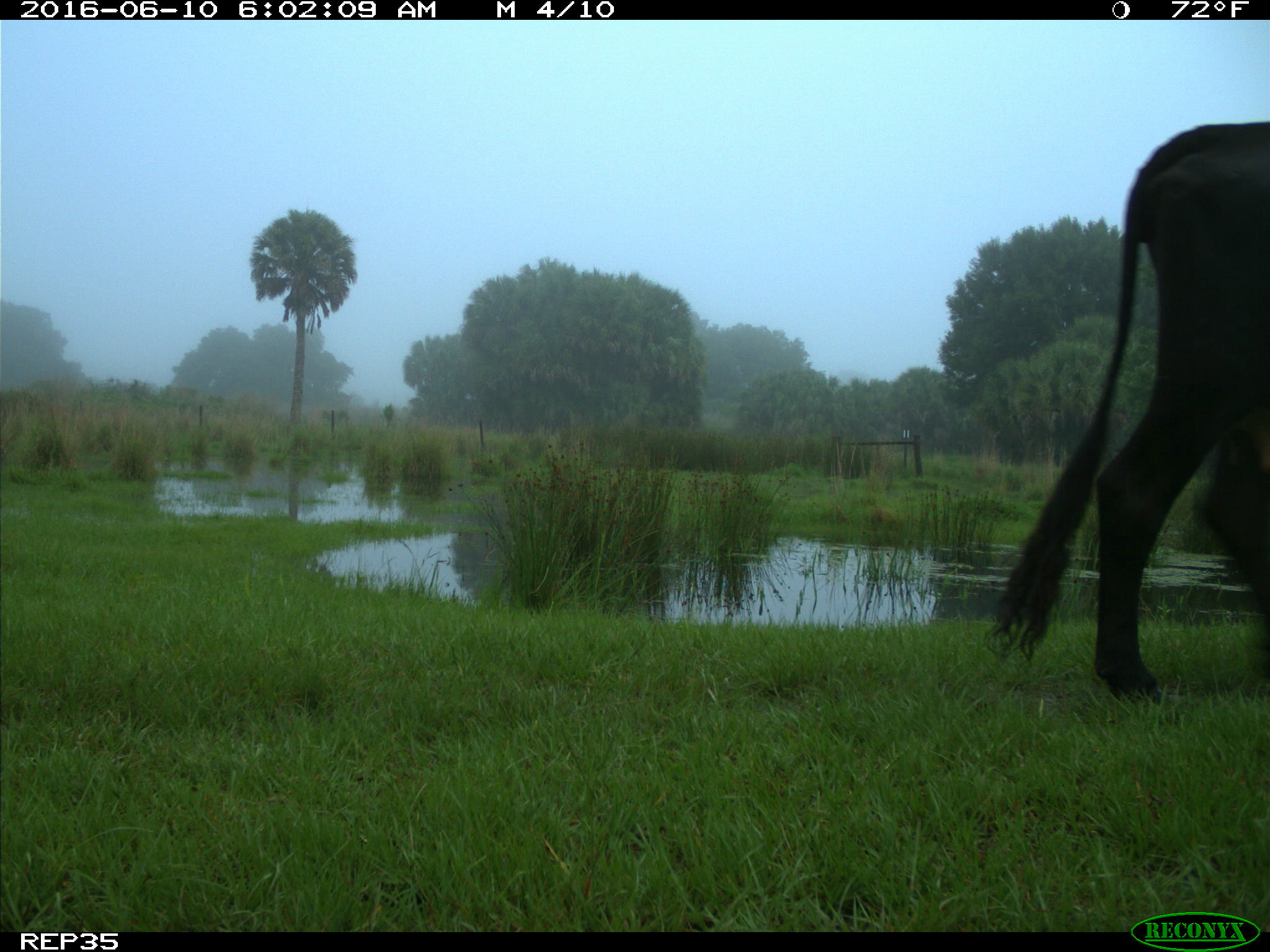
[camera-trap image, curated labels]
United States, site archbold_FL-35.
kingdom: Animalia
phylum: Chordata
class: Mammalia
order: Artiodactyla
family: Bovidae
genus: Bos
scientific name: Bos taurus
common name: domestic cow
Bos taurus (domestic cow).